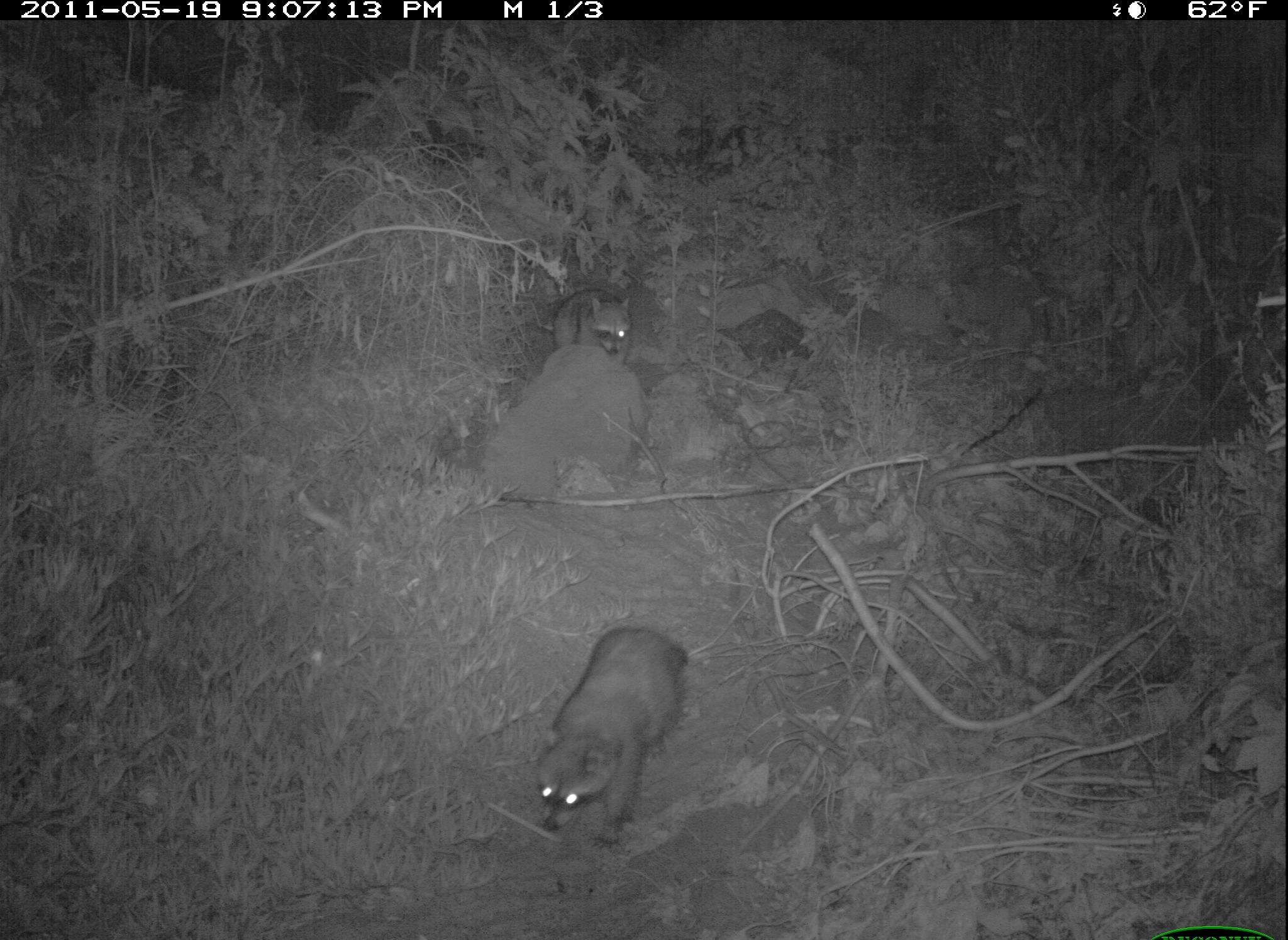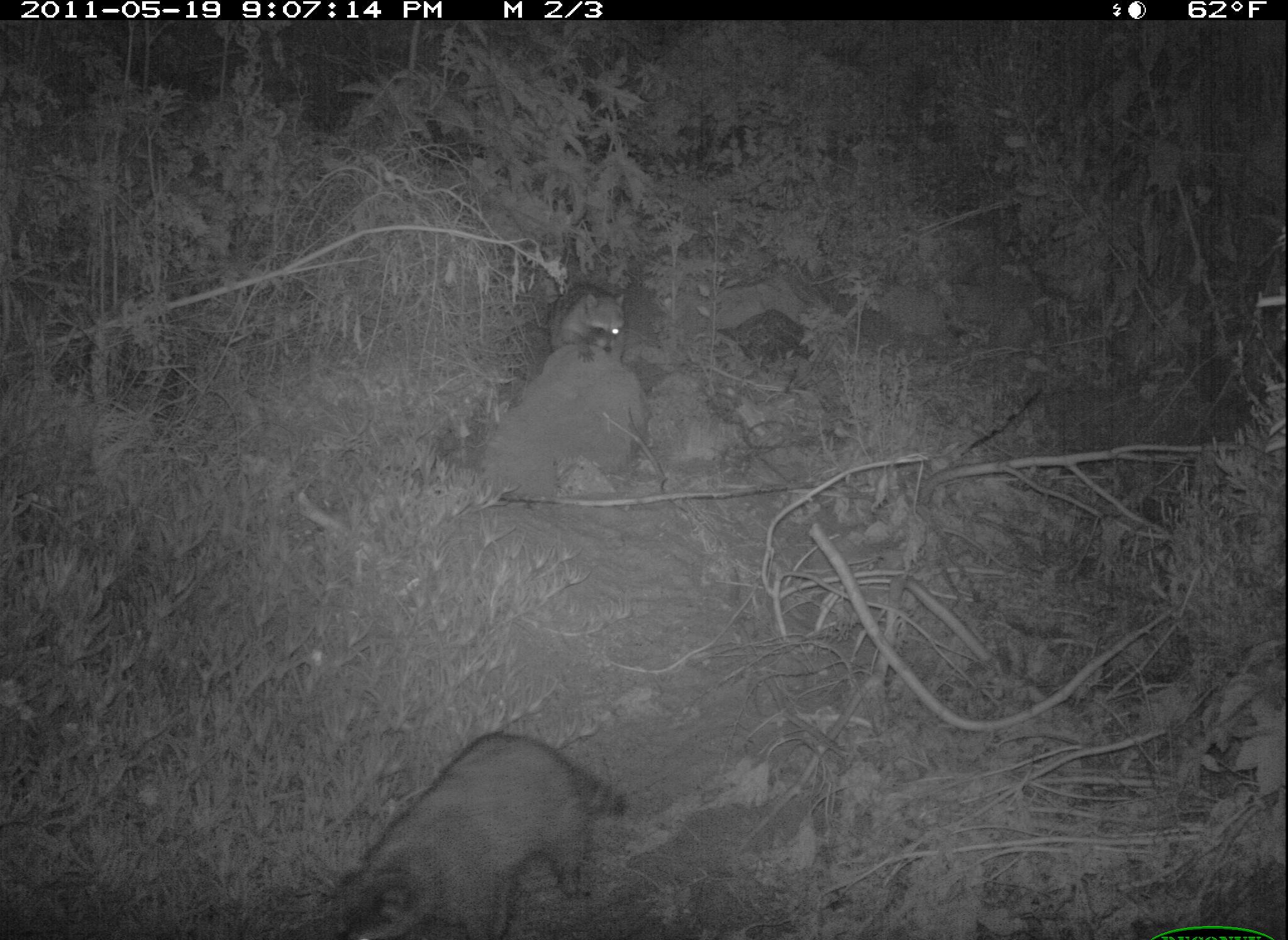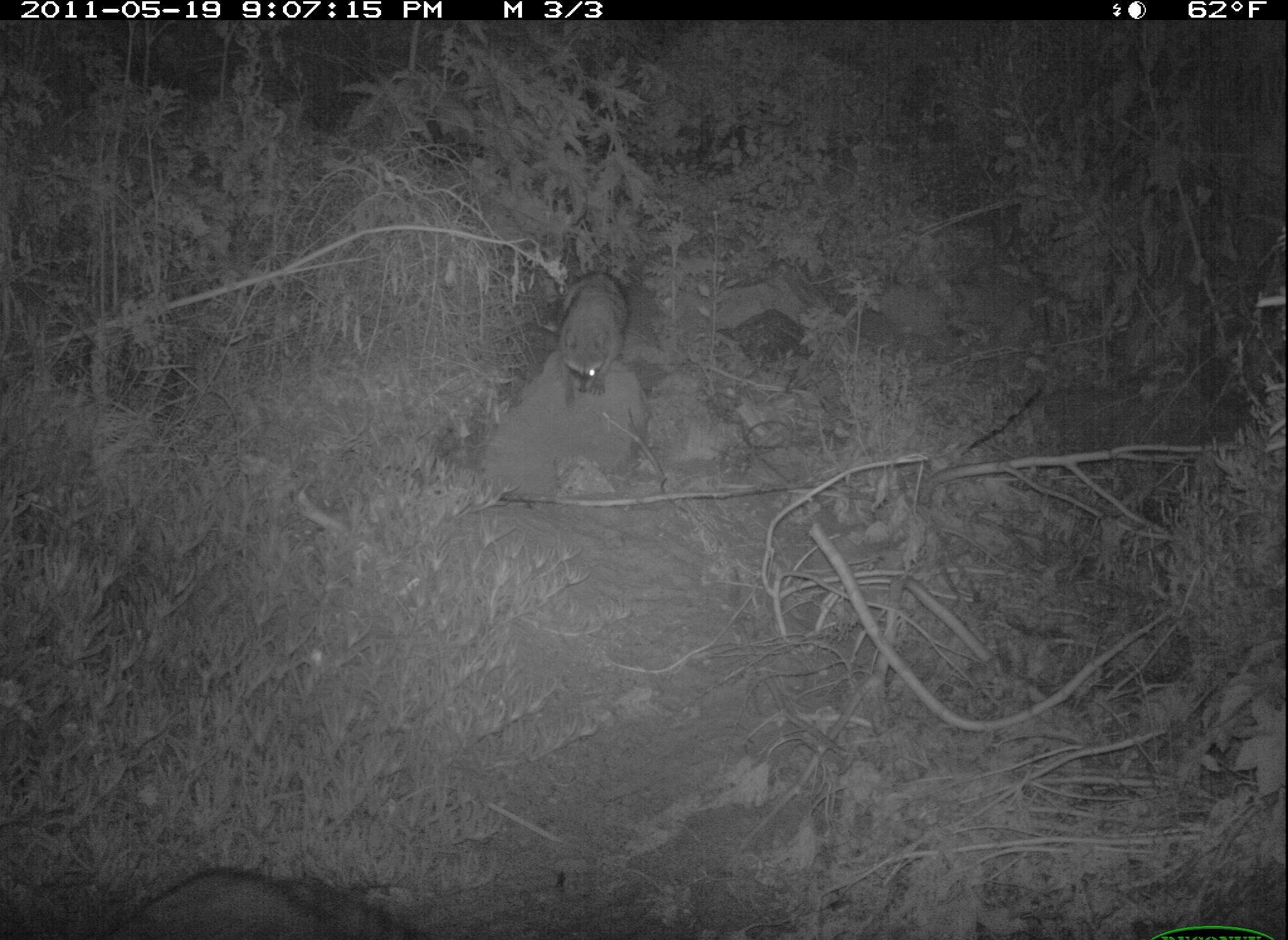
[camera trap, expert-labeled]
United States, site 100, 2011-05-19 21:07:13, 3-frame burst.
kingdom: Animalia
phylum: Chordata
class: Mammalia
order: Carnivora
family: Procyonidae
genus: Procyon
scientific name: Procyon lotor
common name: raccoon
Raccoon (Procyon lotor).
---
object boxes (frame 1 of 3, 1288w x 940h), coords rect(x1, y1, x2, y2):
raccoon: rect(533, 617, 697, 855); rect(541, 274, 650, 398)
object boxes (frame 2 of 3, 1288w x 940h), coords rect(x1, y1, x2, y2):
raccoon: rect(312, 720, 638, 937); rect(538, 259, 663, 391)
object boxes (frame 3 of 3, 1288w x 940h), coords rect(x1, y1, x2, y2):
raccoon: rect(551, 256, 655, 414)